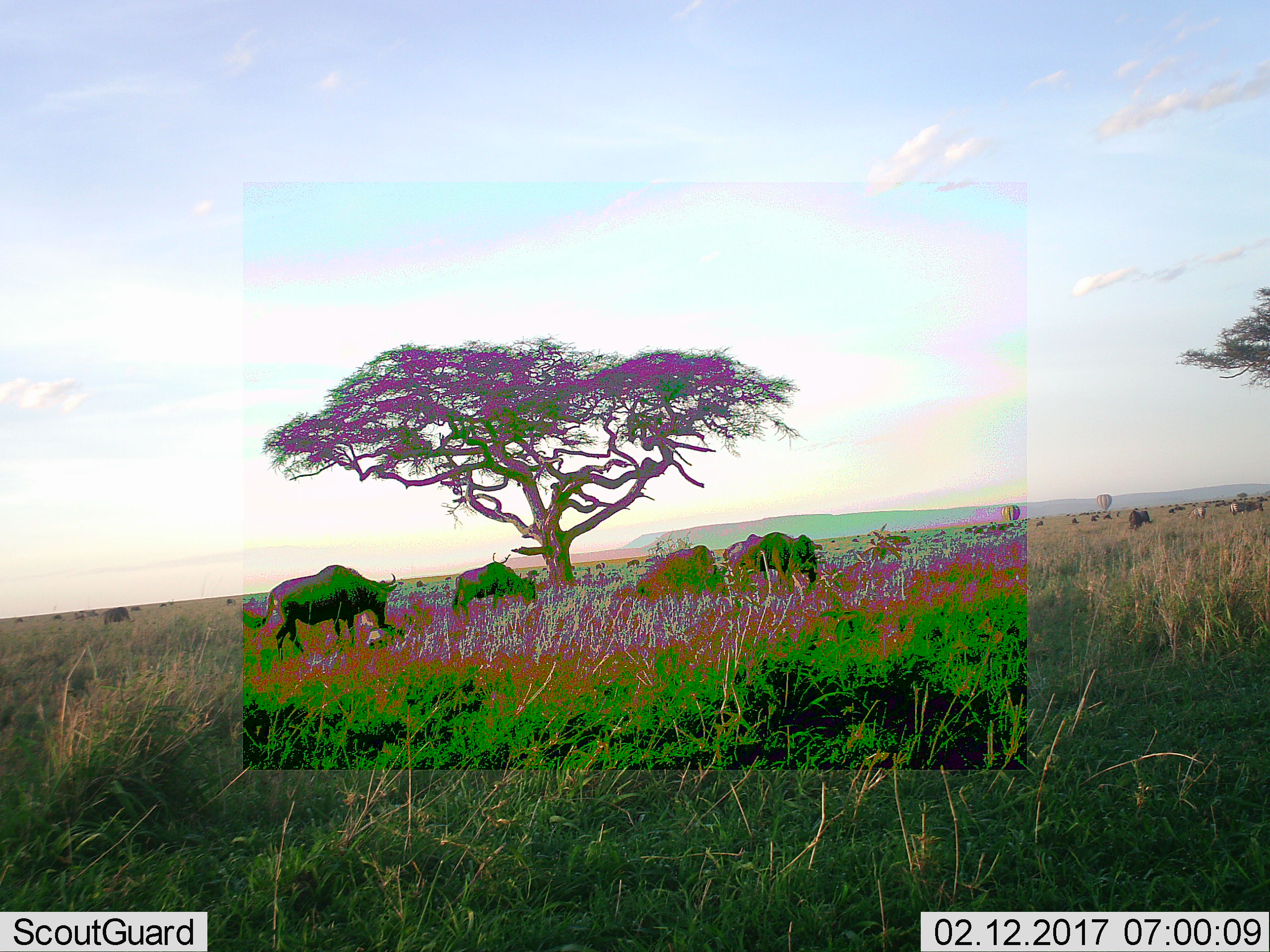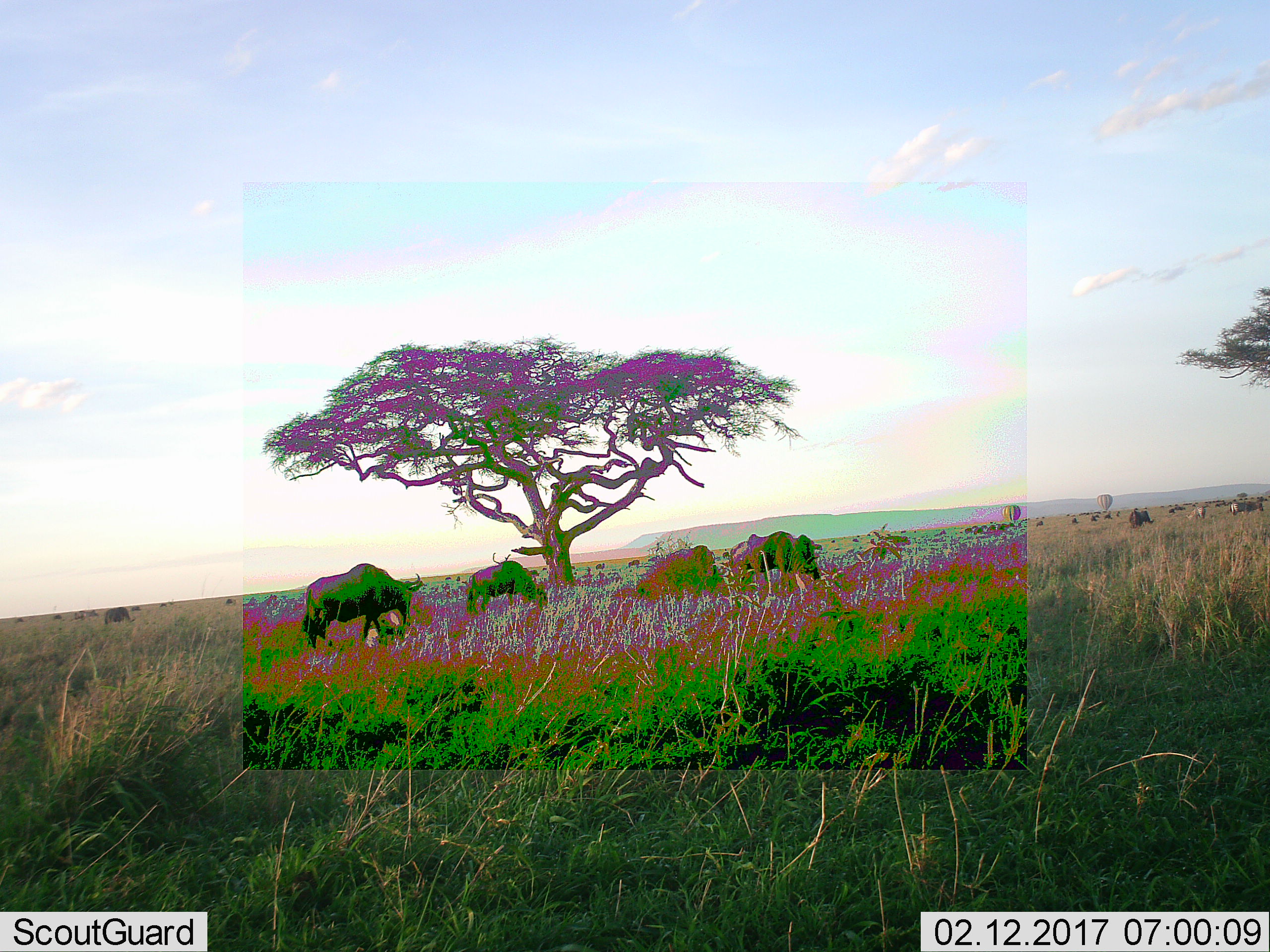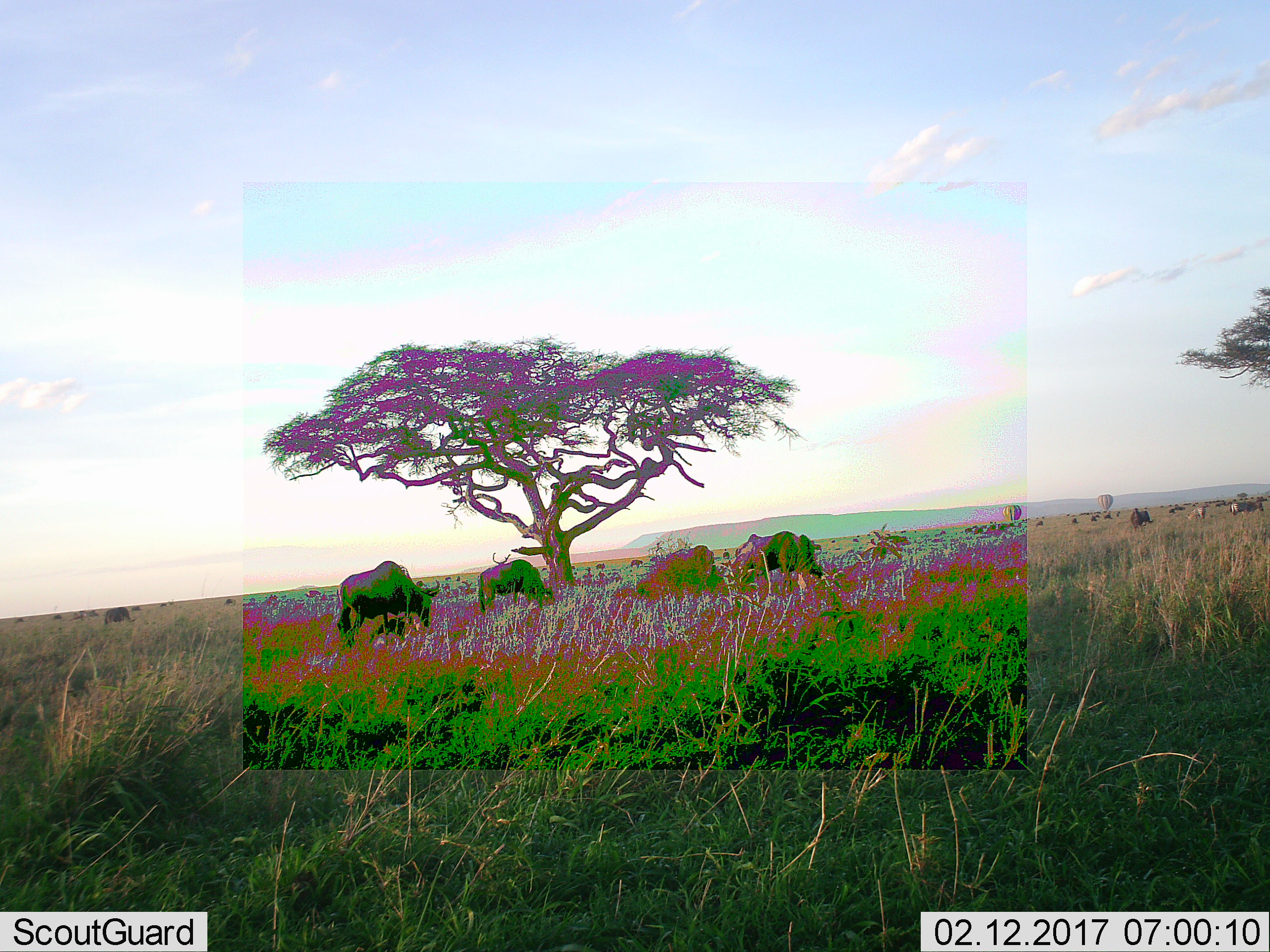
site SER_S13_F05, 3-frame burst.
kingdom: Animalia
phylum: Chordata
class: Mammalia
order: Artiodactyla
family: Bovidae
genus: Connochaetes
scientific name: Connochaetes taurinus taurinus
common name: blue wildebeest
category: wildebeestblue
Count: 5.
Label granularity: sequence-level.